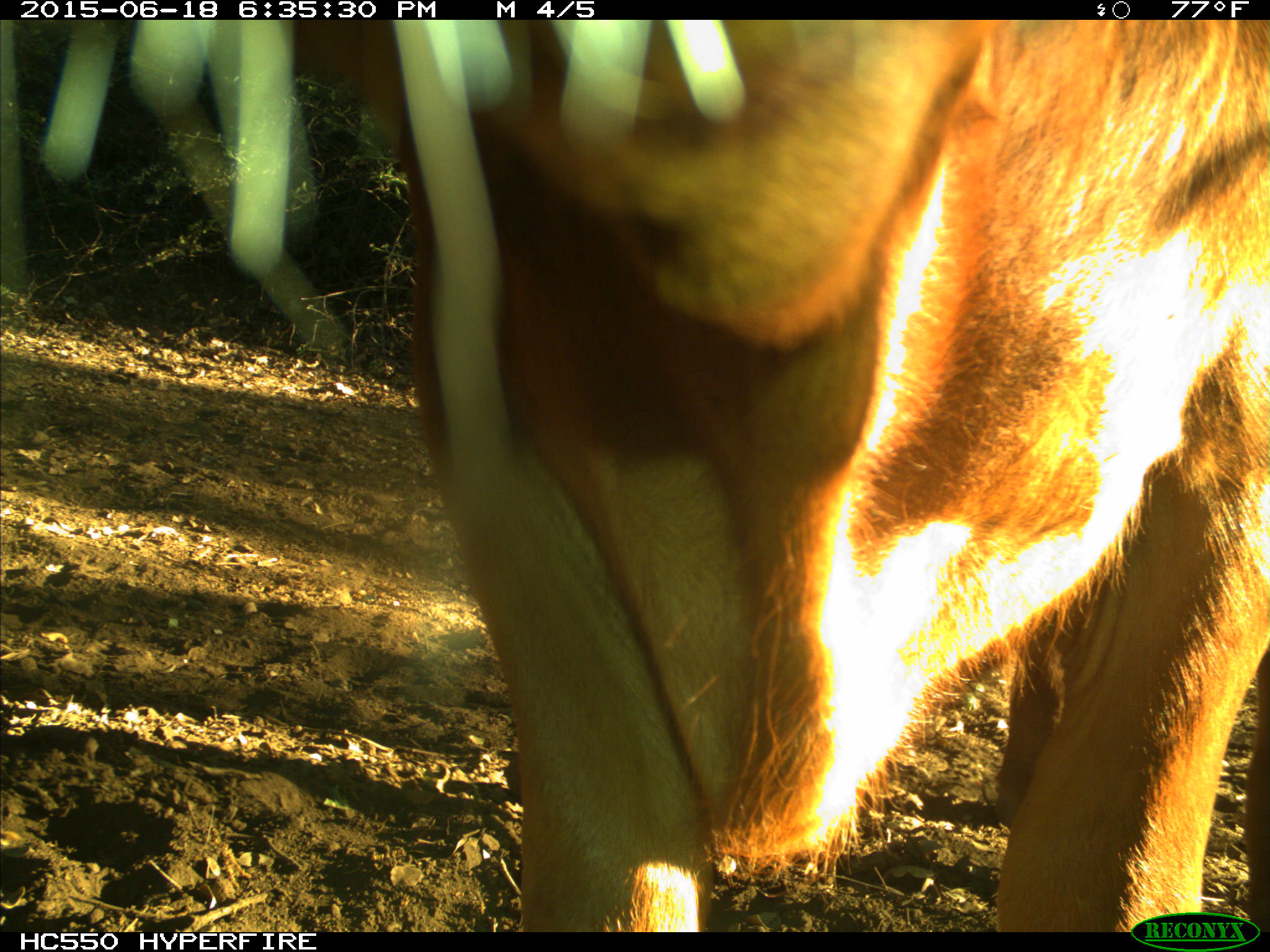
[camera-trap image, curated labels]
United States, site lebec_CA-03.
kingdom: Animalia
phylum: Chordata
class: Mammalia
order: Artiodactyla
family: Bovidae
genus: Bos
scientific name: Bos taurus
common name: domestic cow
Bos taurus (domestic cow).